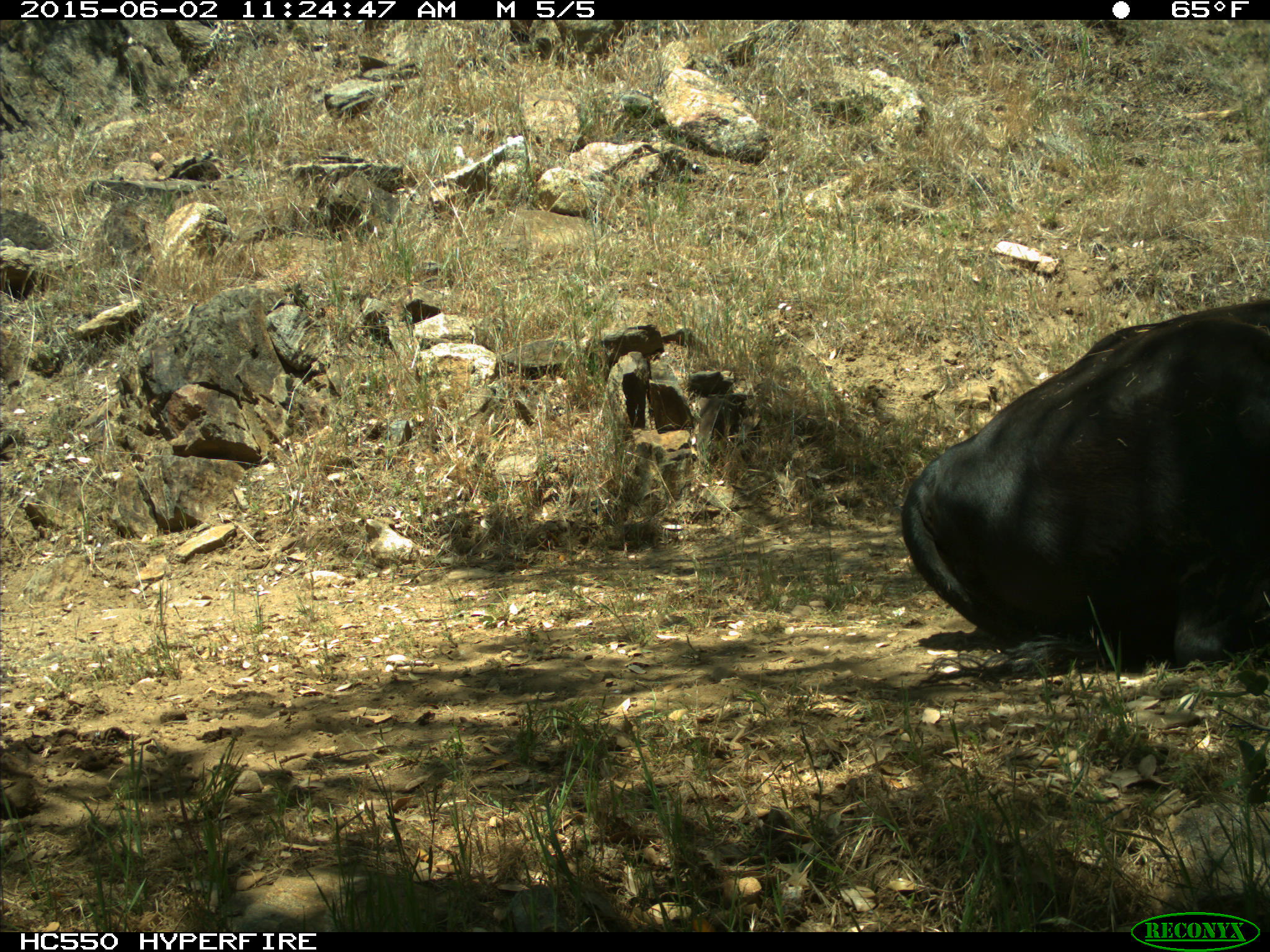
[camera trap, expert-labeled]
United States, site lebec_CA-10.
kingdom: Animalia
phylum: Chordata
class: Mammalia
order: Artiodactyla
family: Bovidae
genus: Bos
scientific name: Bos taurus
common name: domestic cow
Bos taurus (domestic cow).